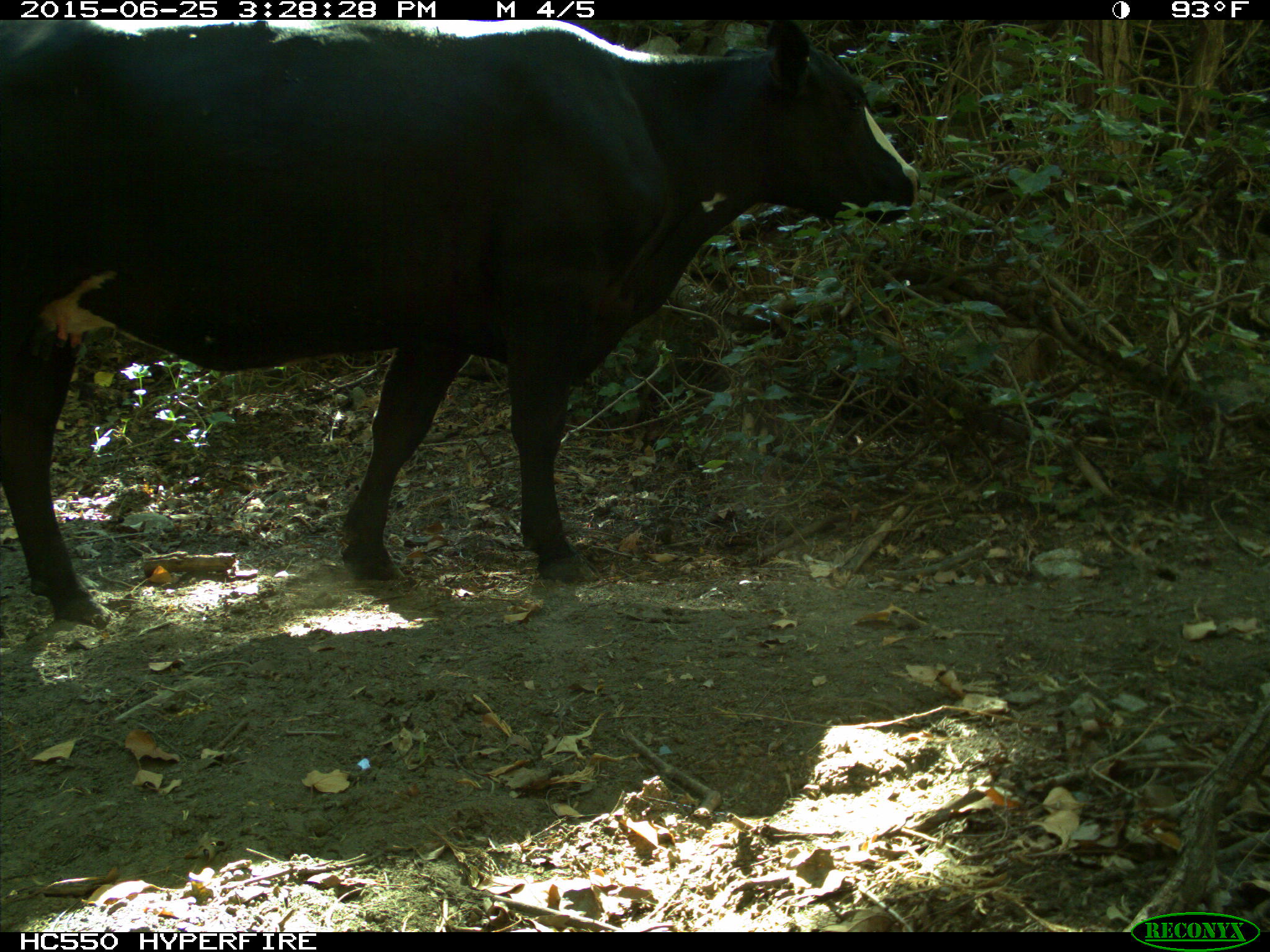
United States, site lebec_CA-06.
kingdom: Animalia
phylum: Chordata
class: Mammalia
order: Artiodactyla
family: Bovidae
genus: Bos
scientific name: Bos taurus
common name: domestic cow